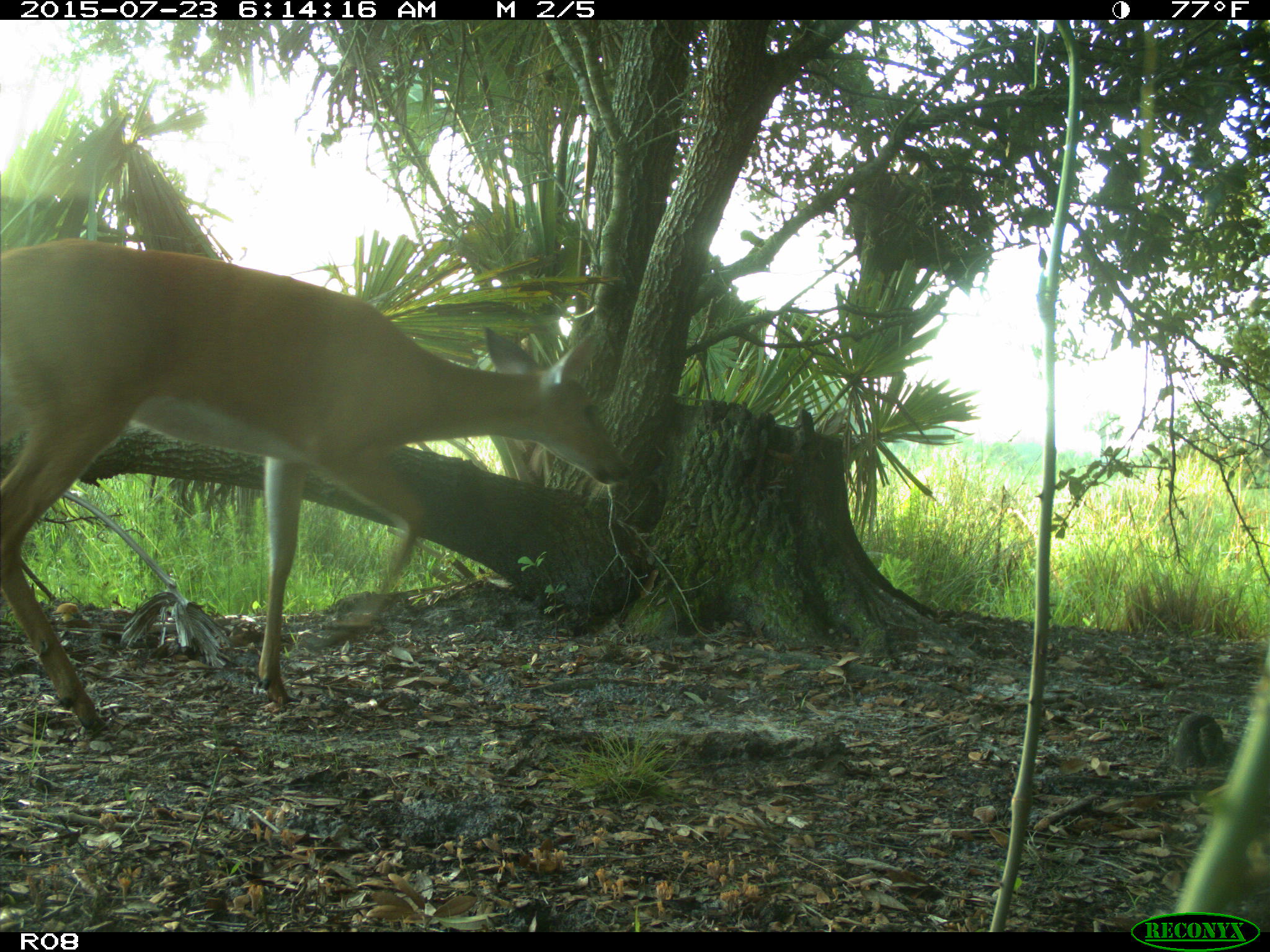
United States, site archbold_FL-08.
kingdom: Animalia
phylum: Chordata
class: Mammalia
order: Artiodactyla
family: Cervidae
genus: Odocoileus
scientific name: Odocoileus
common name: deer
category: unidentified deer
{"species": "unidentified deer (deer) (Odocoileus)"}